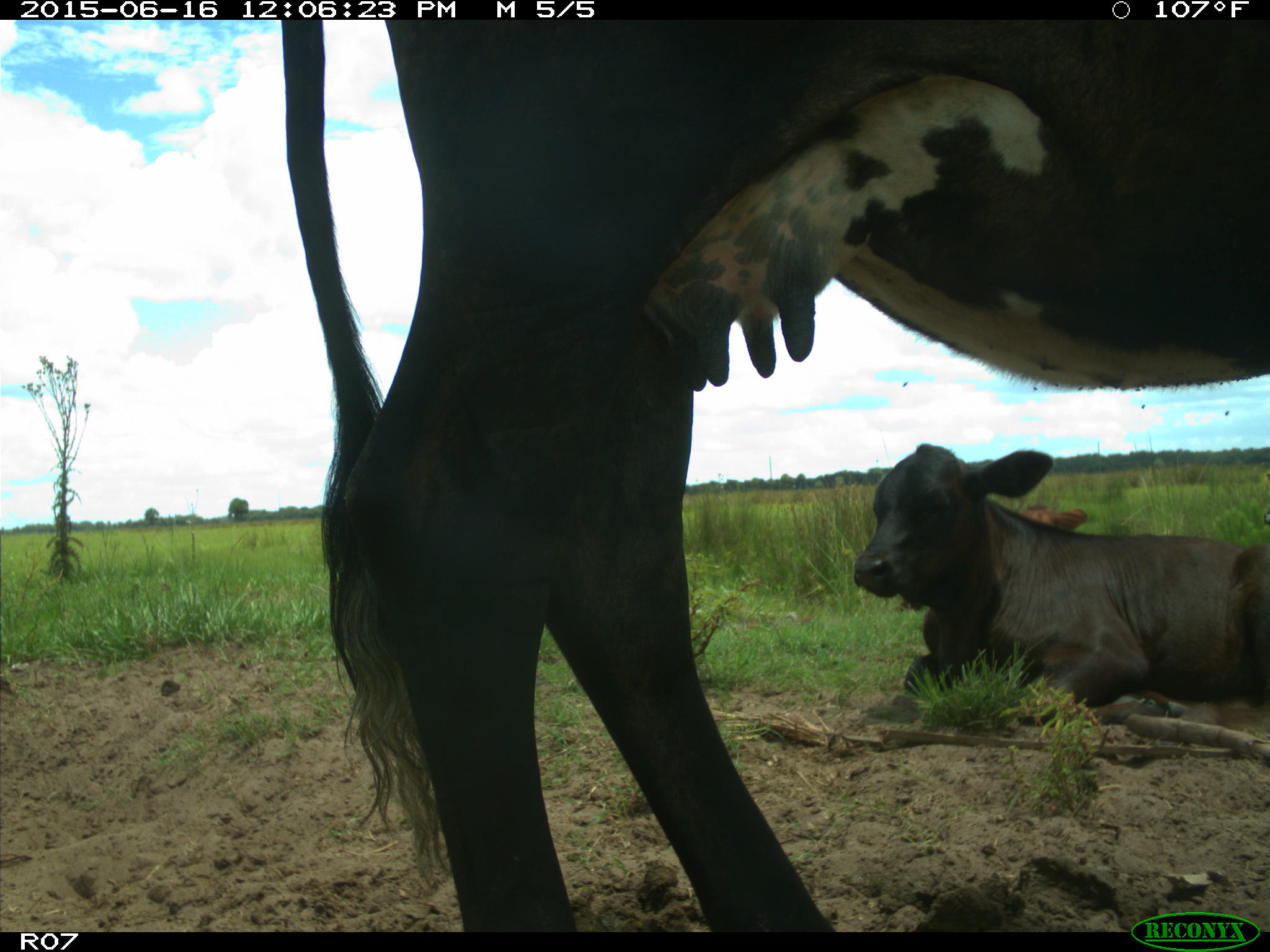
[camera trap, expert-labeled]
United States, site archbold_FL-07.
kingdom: Animalia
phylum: Chordata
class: Mammalia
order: Artiodactyla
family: Bovidae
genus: Bos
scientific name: Bos taurus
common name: domestic cow